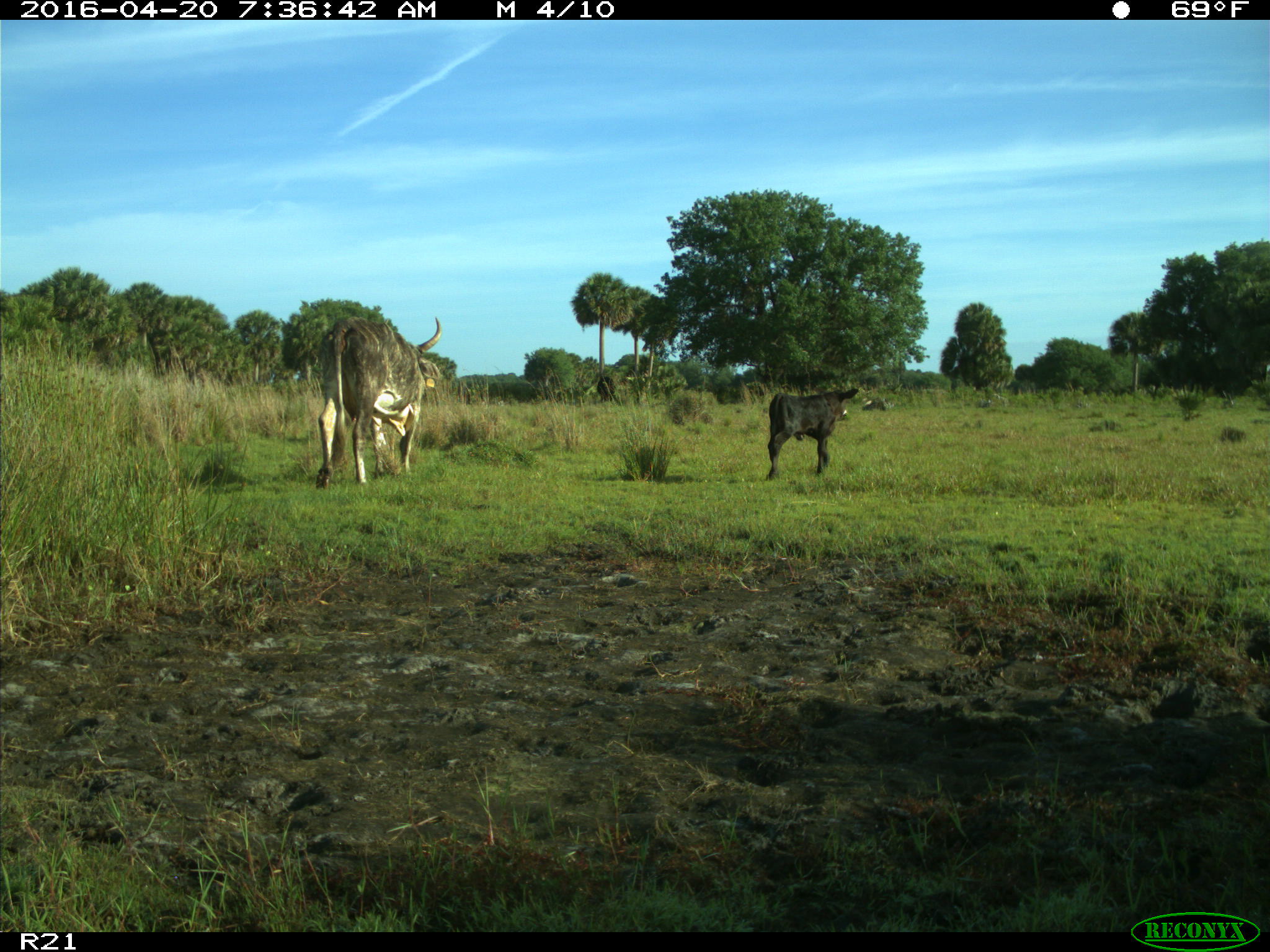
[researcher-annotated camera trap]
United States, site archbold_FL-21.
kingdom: Animalia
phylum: Chordata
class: Mammalia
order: Artiodactyla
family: Bovidae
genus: Bos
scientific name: Bos taurus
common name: domestic cow